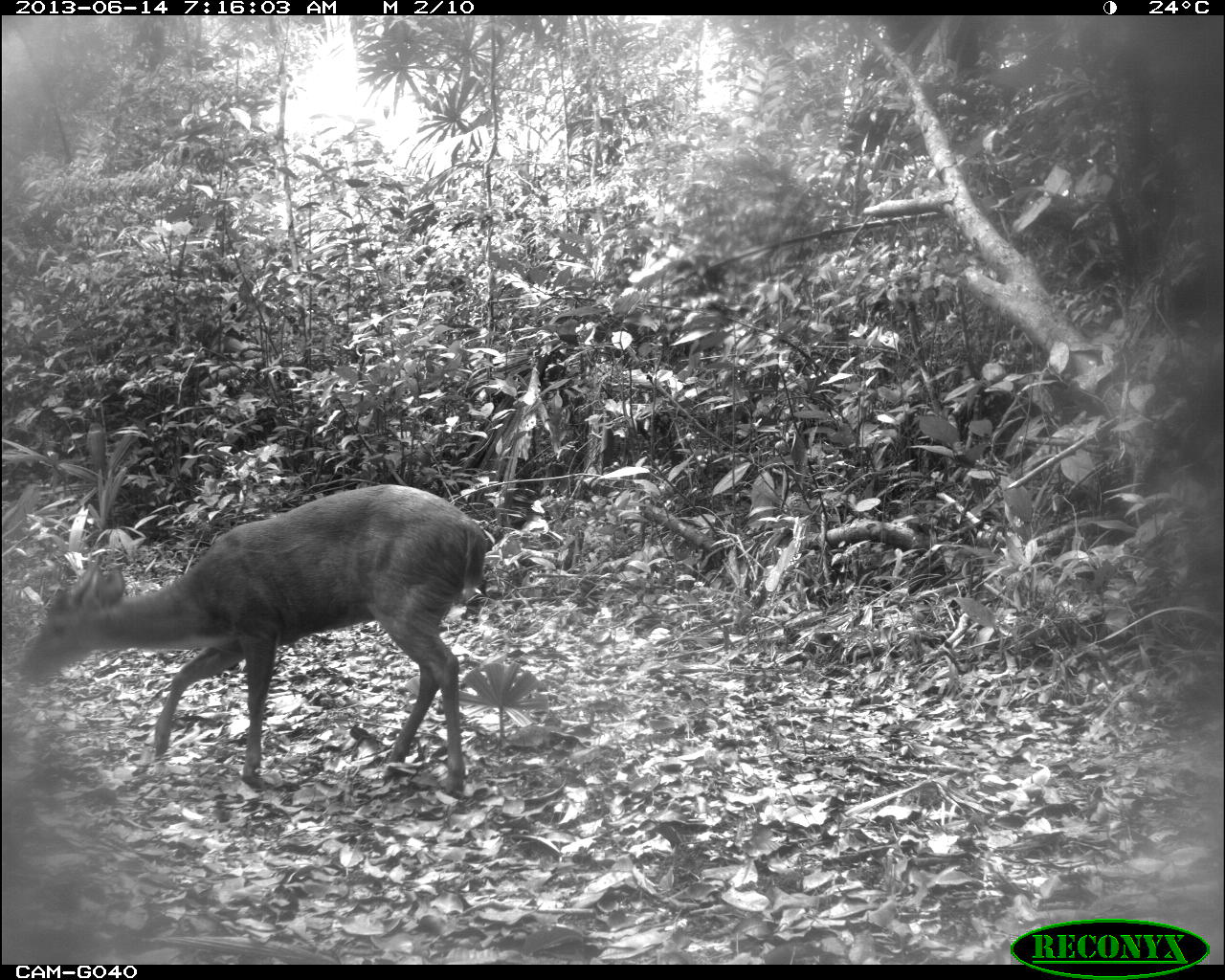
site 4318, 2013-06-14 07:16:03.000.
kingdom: Animalia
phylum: Chordata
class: Mammalia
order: Artiodactyla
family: Cervidae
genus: Mazama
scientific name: Mazama temama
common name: central american red brocket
Mazama temama (central american red brocket), count 1, sex male.